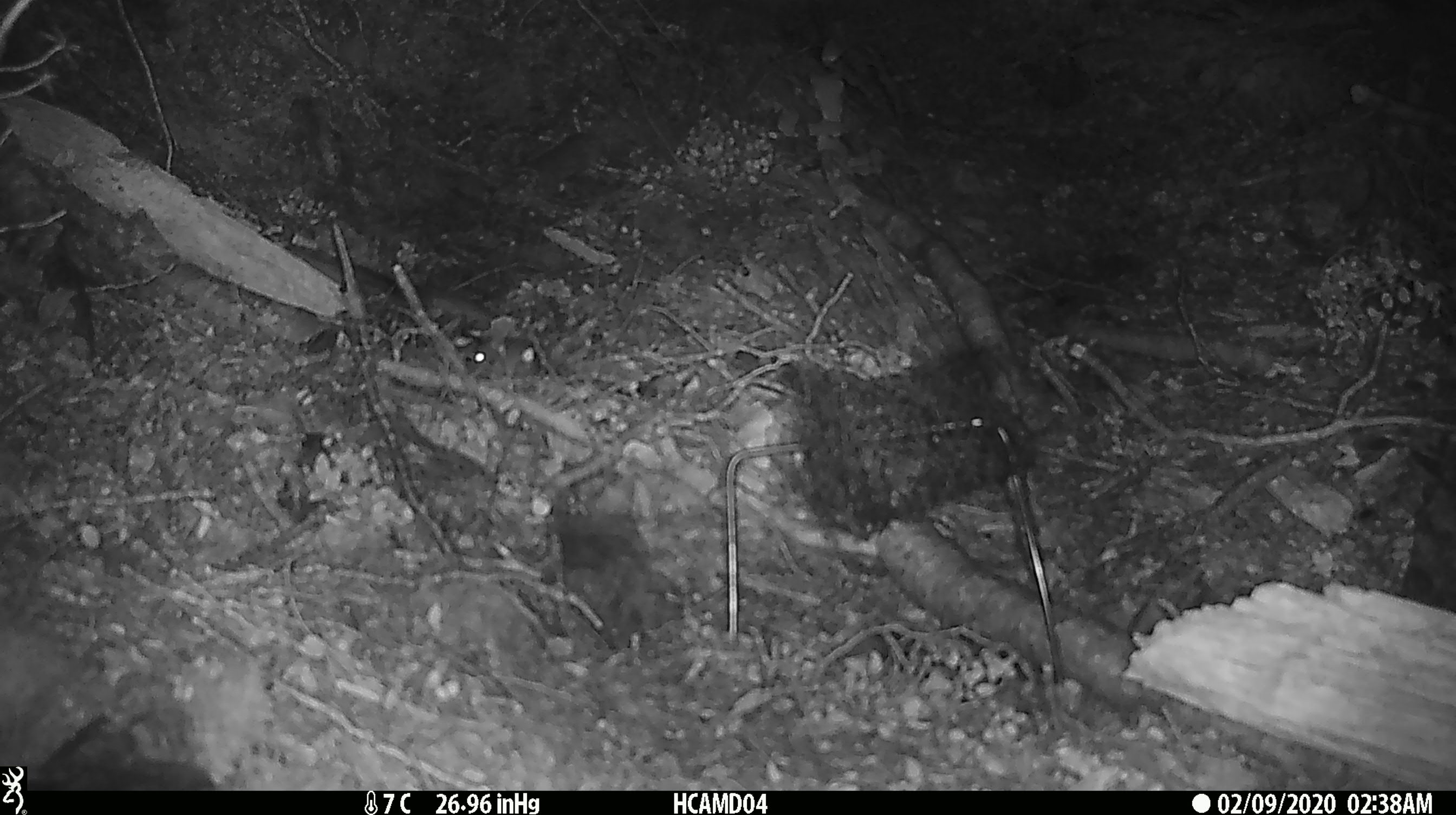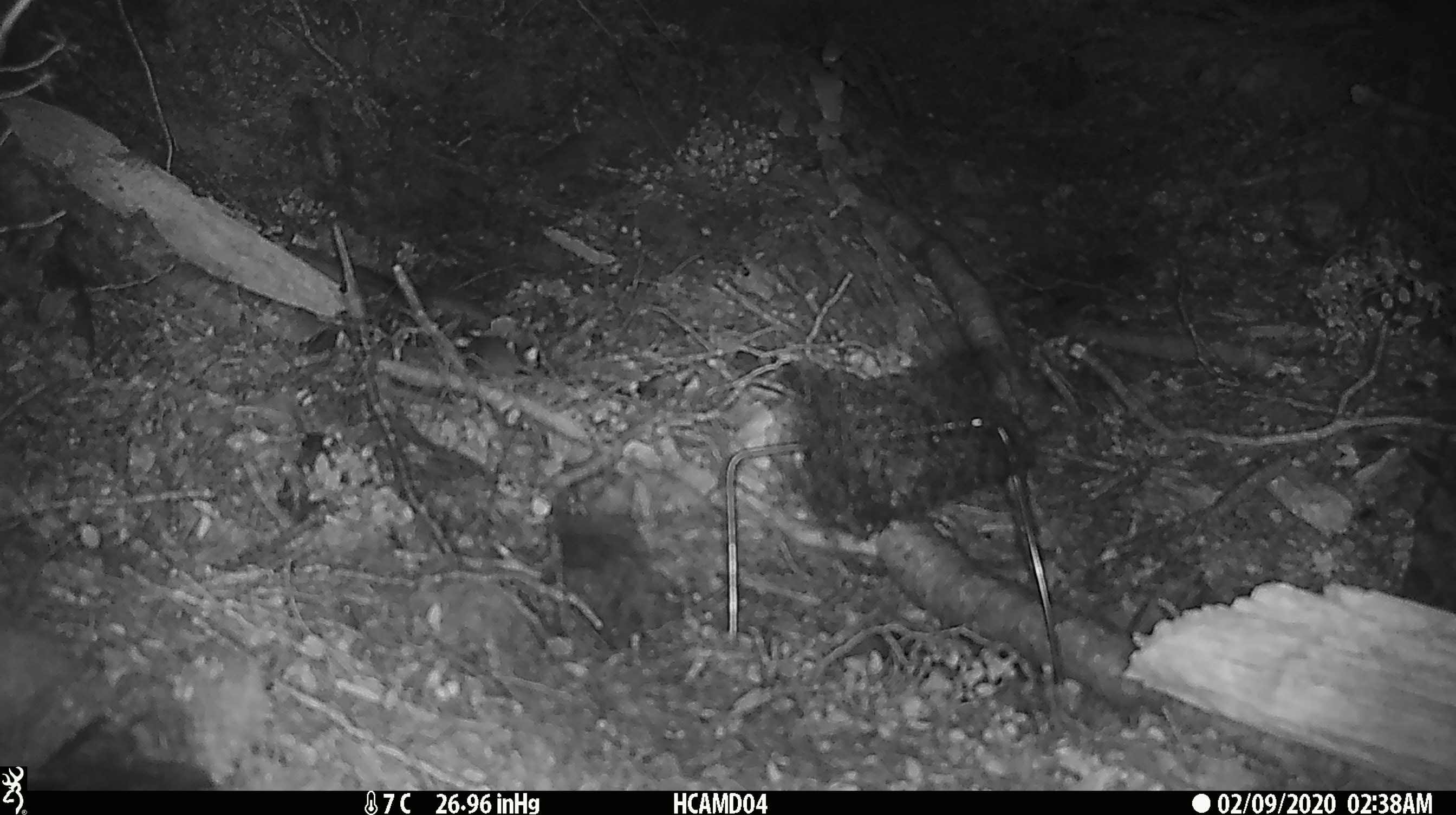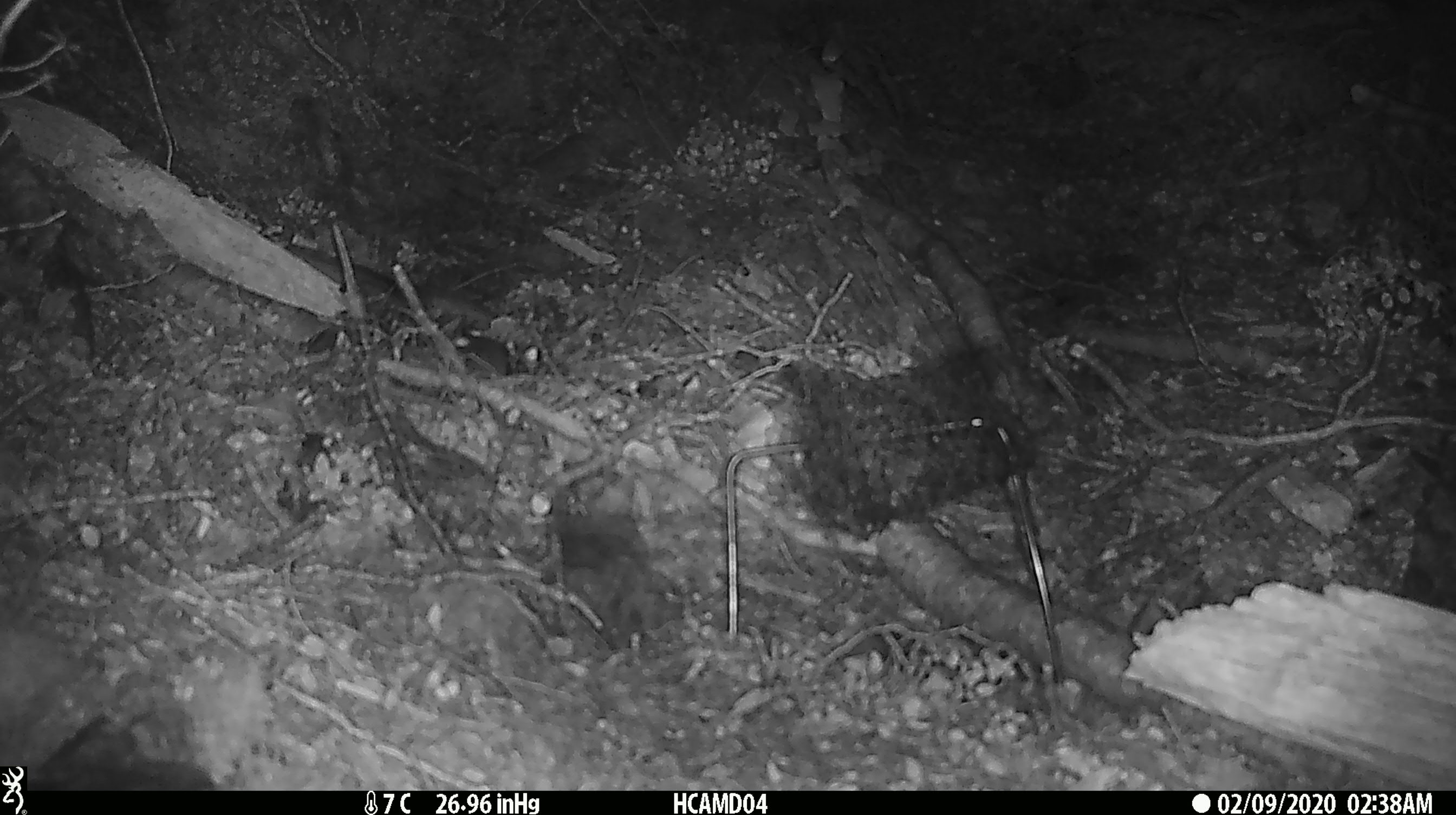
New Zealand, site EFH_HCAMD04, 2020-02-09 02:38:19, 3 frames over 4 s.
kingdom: Animalia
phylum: Chordata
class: Mammalia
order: Rodentia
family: Muridae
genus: Mus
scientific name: Mus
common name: mouse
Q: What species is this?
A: Mouse (Mus).